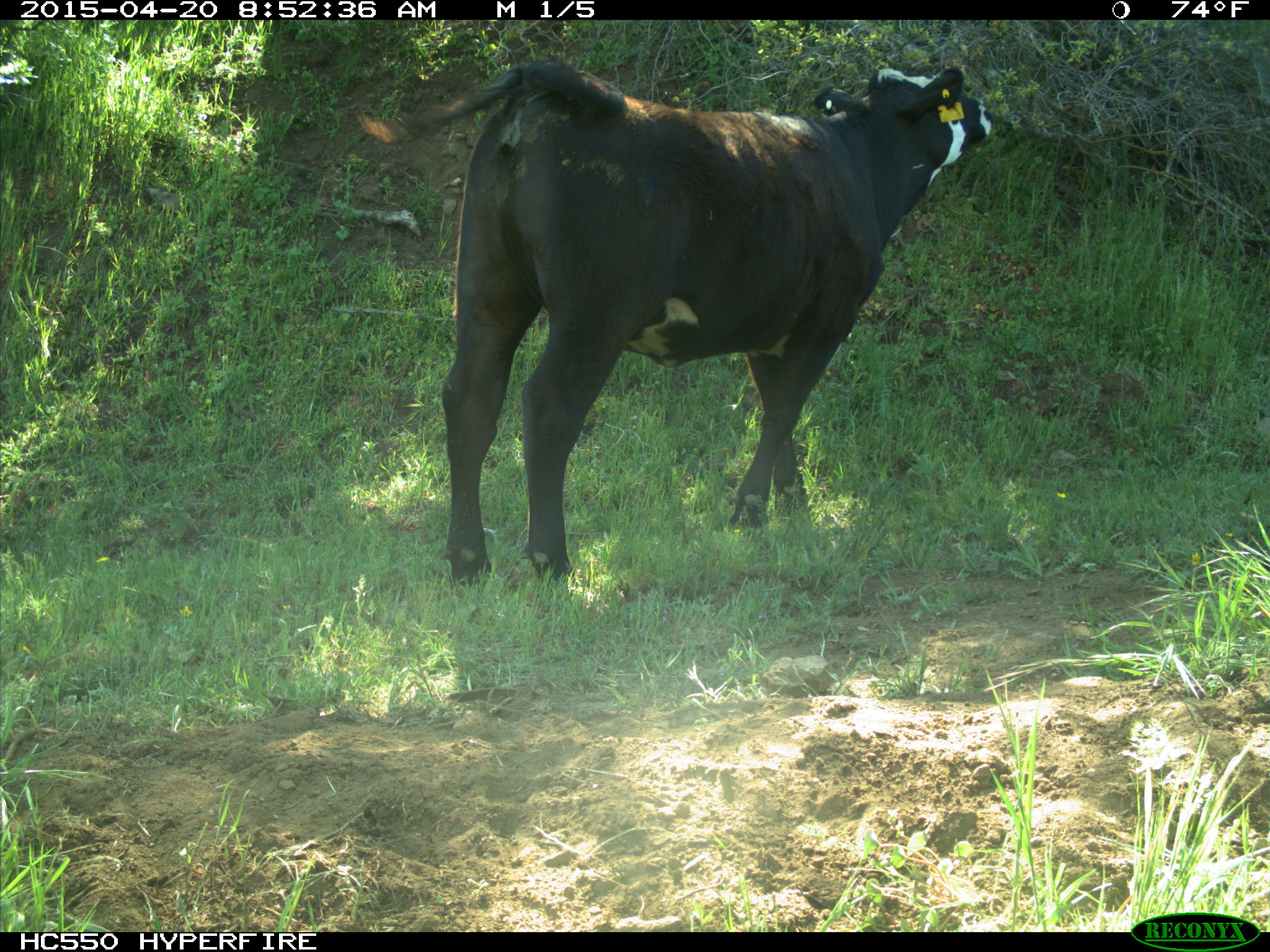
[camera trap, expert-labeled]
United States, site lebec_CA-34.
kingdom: Animalia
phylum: Chordata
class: Mammalia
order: Artiodactyla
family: Bovidae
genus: Bos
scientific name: Bos taurus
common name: domestic cow